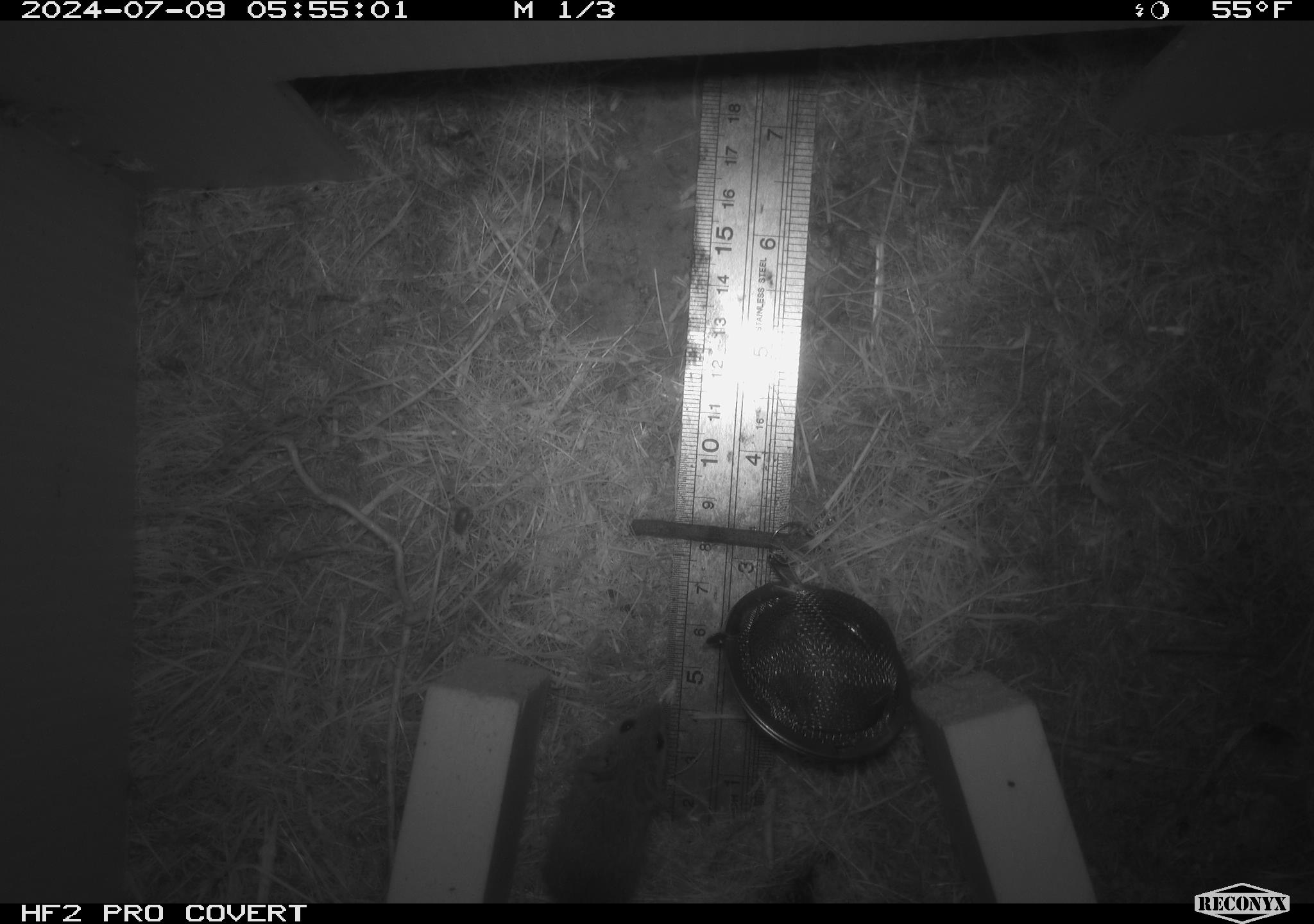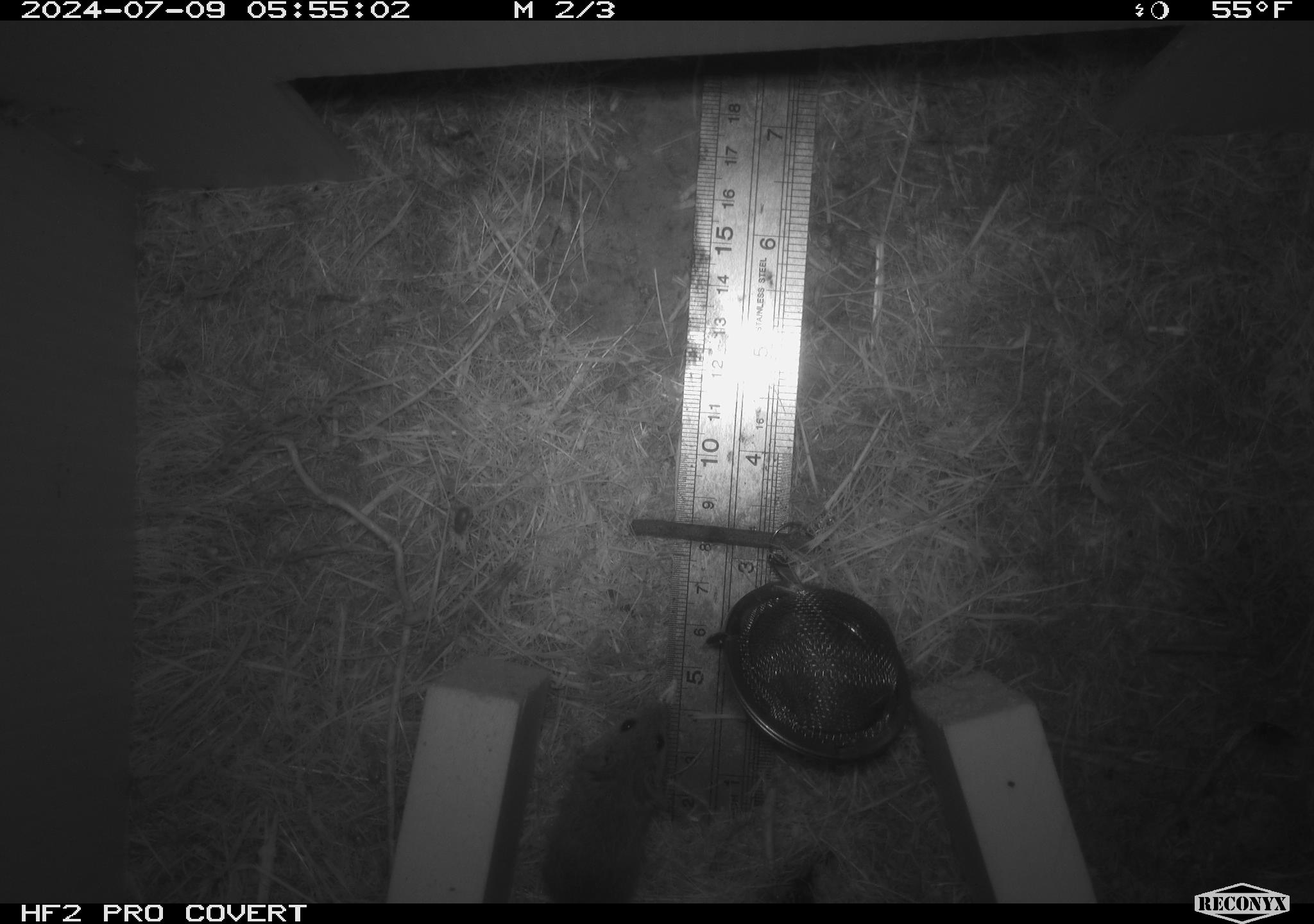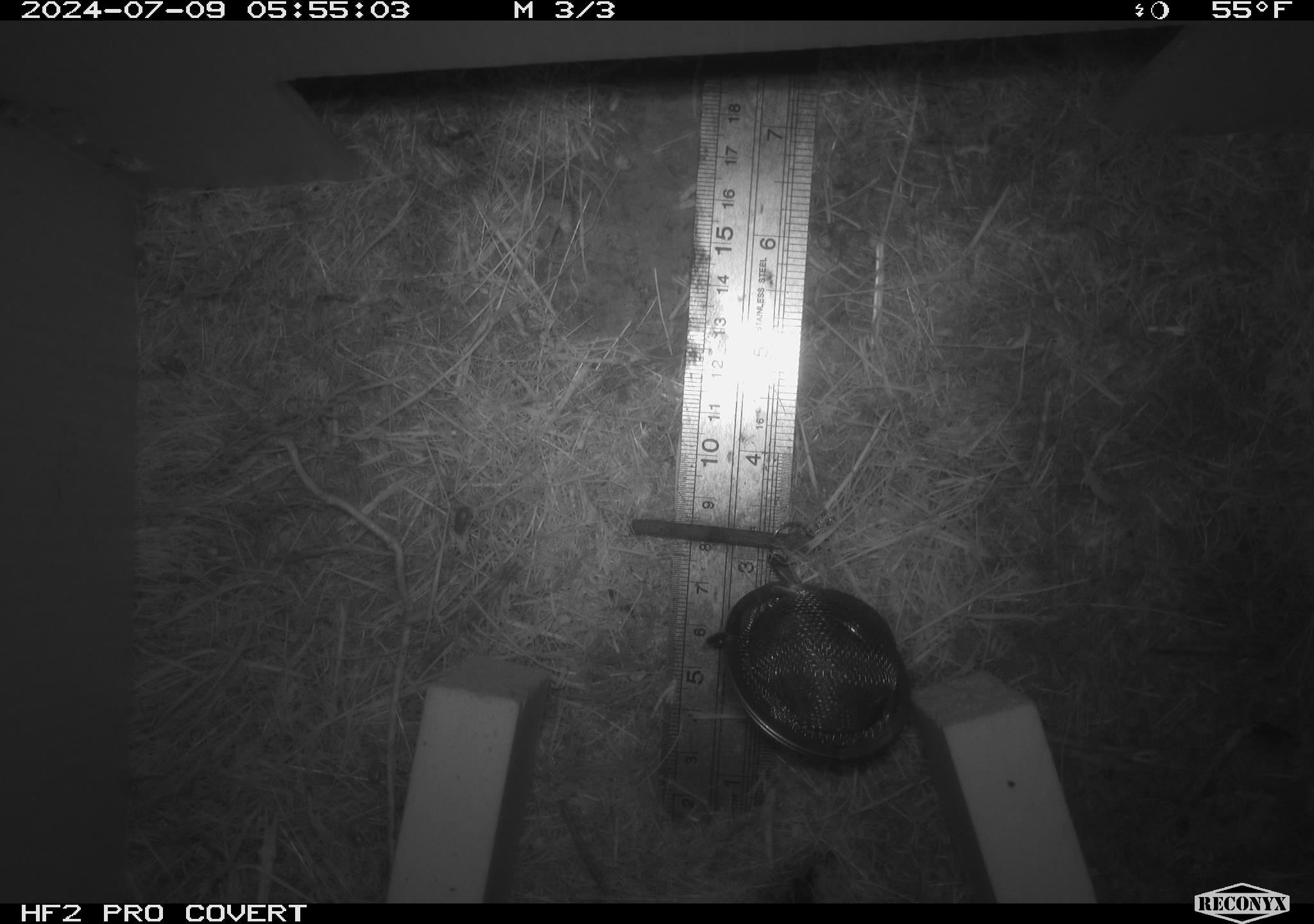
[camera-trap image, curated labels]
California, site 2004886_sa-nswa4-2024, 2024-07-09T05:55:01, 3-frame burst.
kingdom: Animalia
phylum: Chordata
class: Mammalia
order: Rodentia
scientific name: Rodentia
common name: mouse species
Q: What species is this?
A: Mouse species (Rodentia).